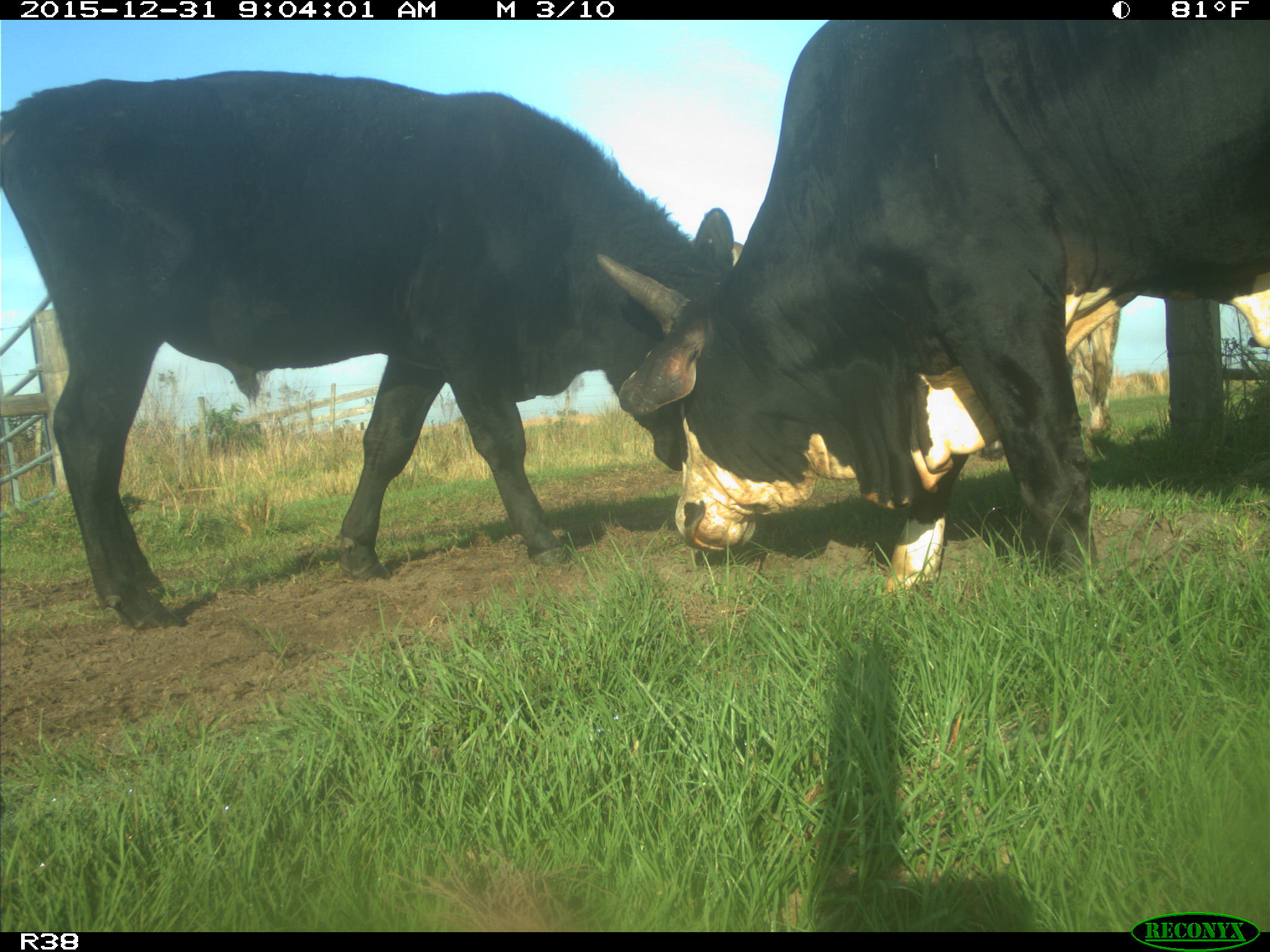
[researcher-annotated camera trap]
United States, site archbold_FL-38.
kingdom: Animalia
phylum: Chordata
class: Mammalia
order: Artiodactyla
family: Bovidae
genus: Bos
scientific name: Bos taurus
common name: domestic cow